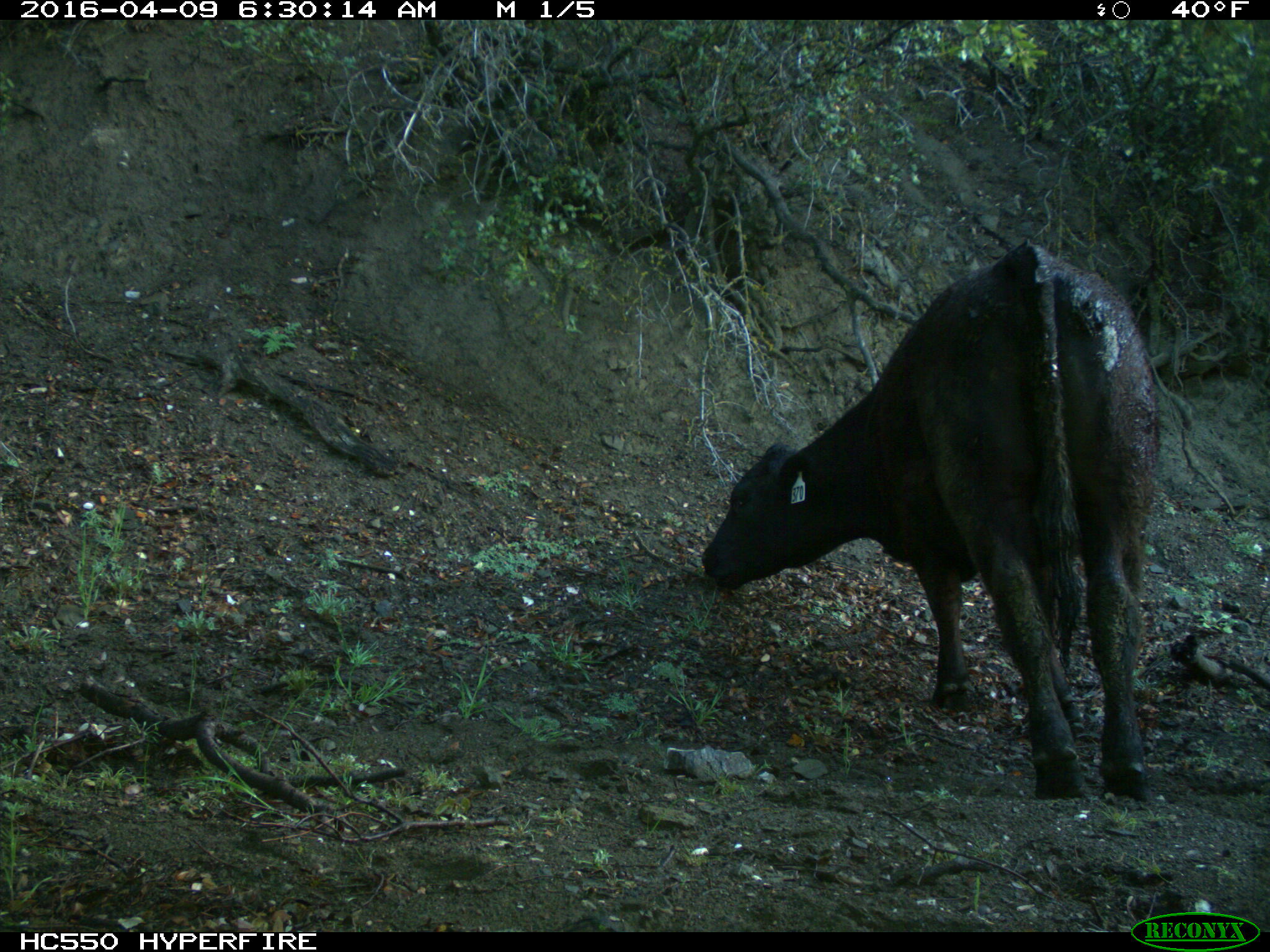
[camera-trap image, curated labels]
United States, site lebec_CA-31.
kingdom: Animalia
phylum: Chordata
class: Mammalia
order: Artiodactyla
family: Bovidae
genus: Bos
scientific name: Bos taurus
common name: domestic cow